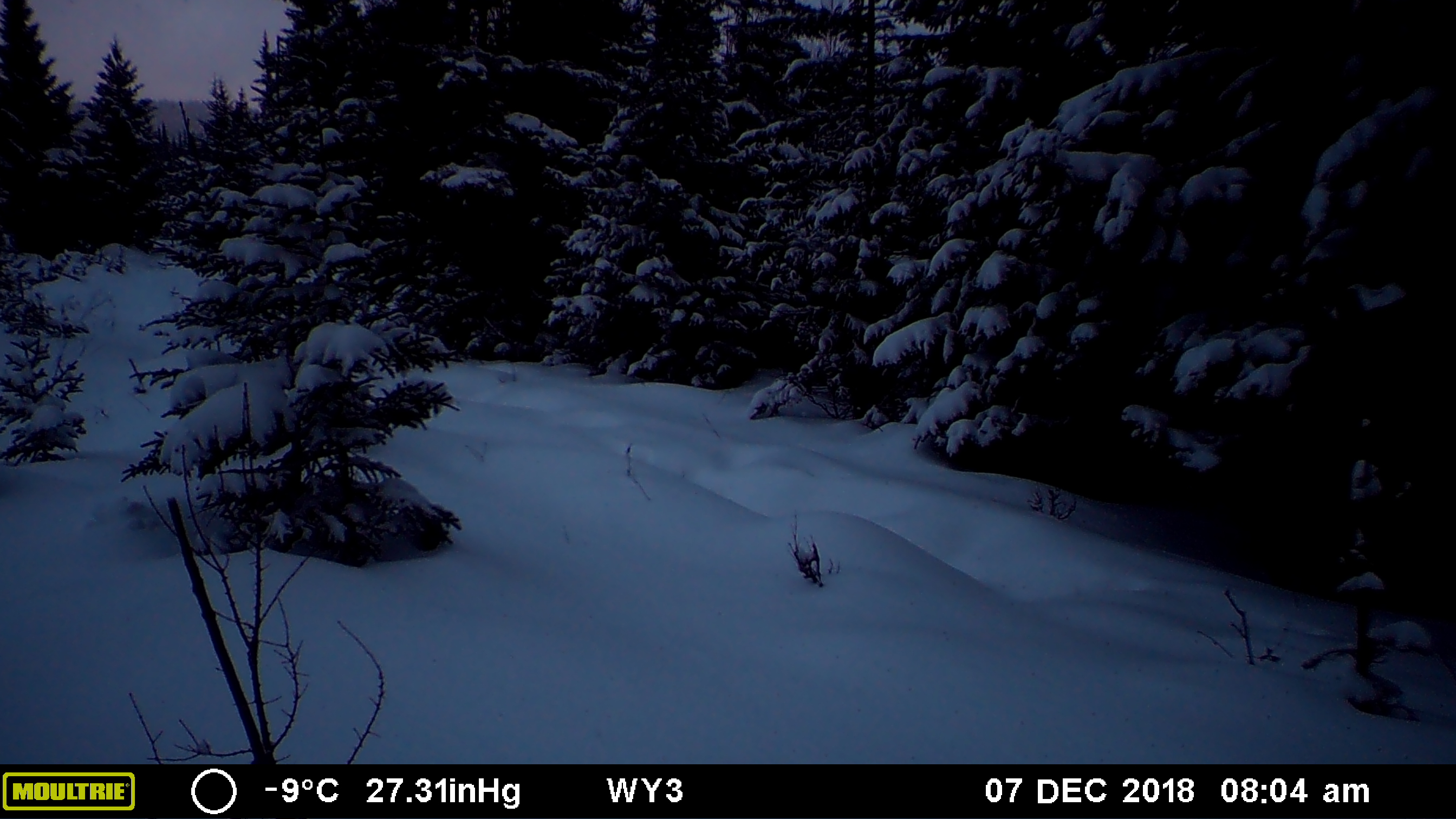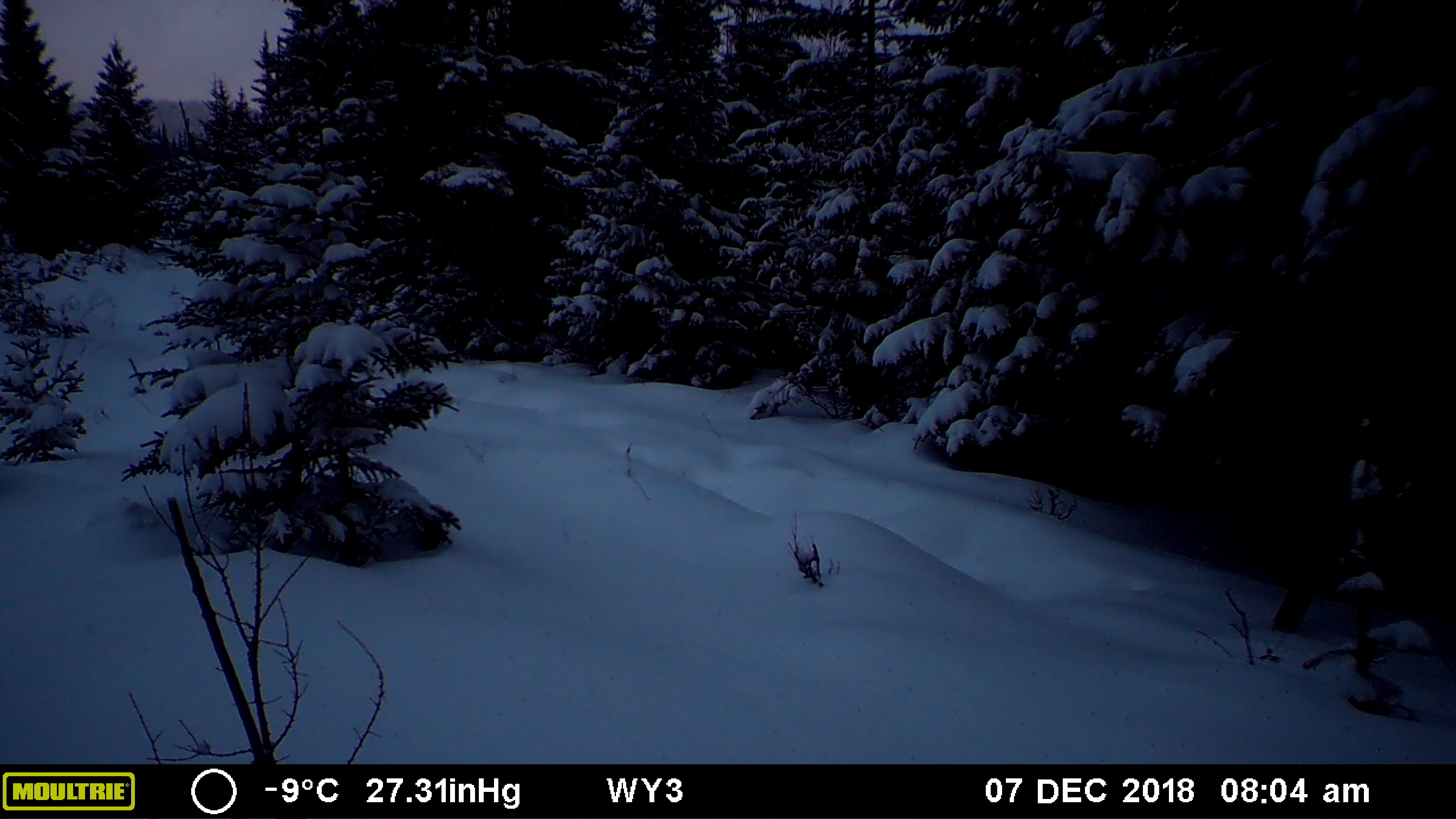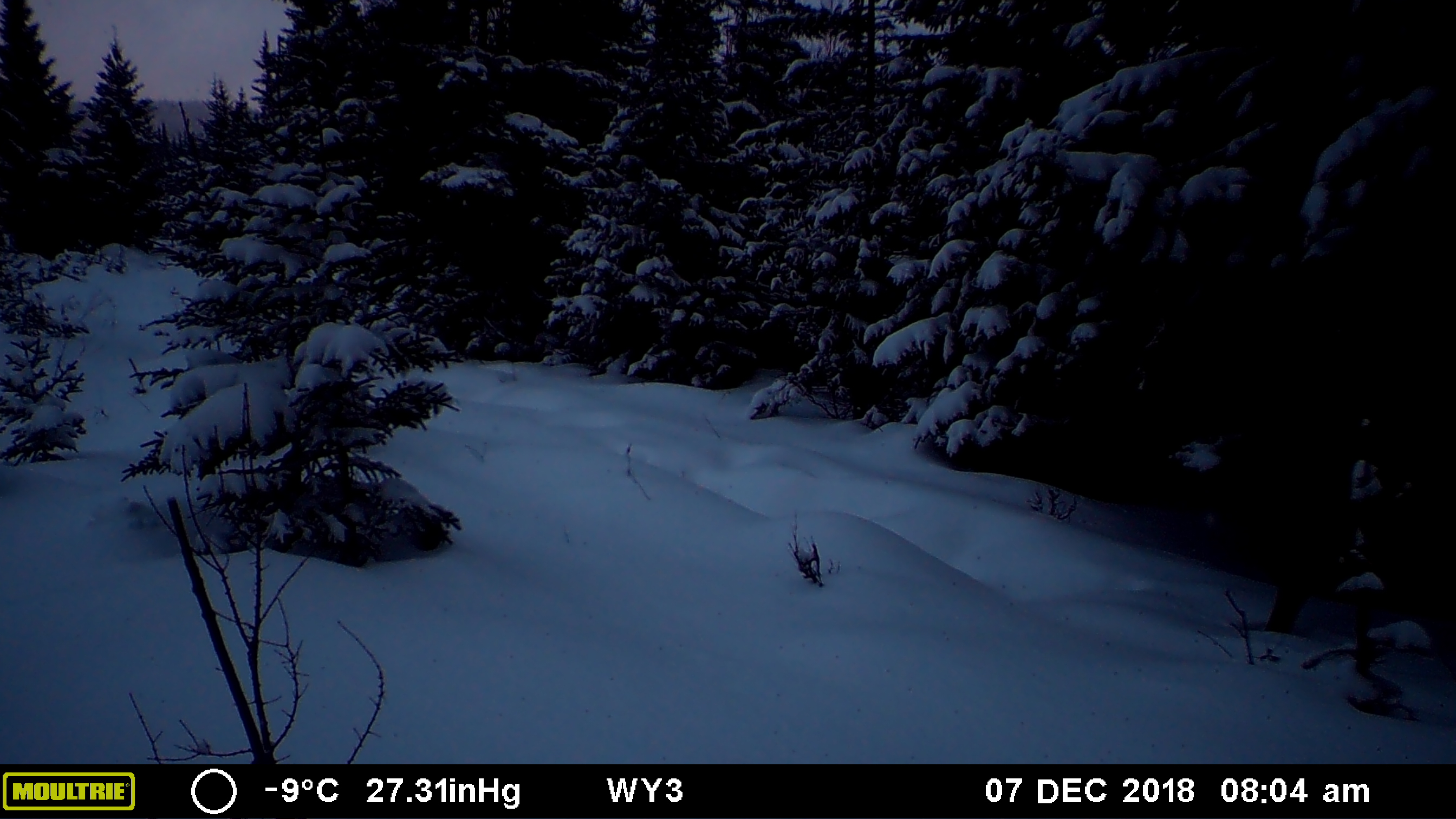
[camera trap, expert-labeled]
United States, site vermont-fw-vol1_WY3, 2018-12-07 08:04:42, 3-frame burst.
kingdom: Animalia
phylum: Chordata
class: Mammalia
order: Artiodactyla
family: Cervidae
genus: Alces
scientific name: Alces alces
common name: moose